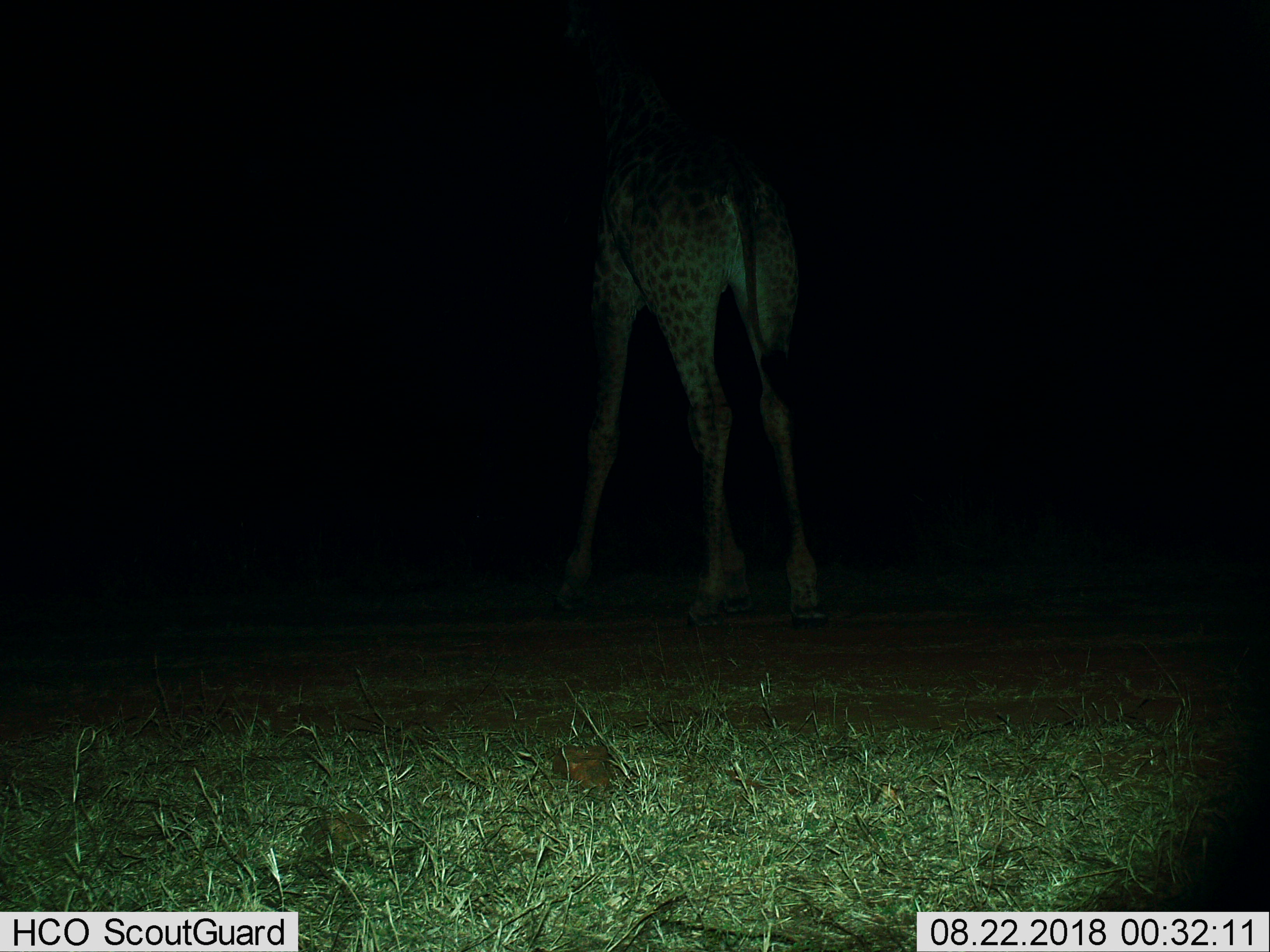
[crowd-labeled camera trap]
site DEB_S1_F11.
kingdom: Animalia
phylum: Chordata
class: Mammalia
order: Artiodactyla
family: Giraffidae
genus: Giraffa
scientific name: Giraffa camelopardalis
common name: giraffe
Giraffe (Giraffa camelopardalis), count 1. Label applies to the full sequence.